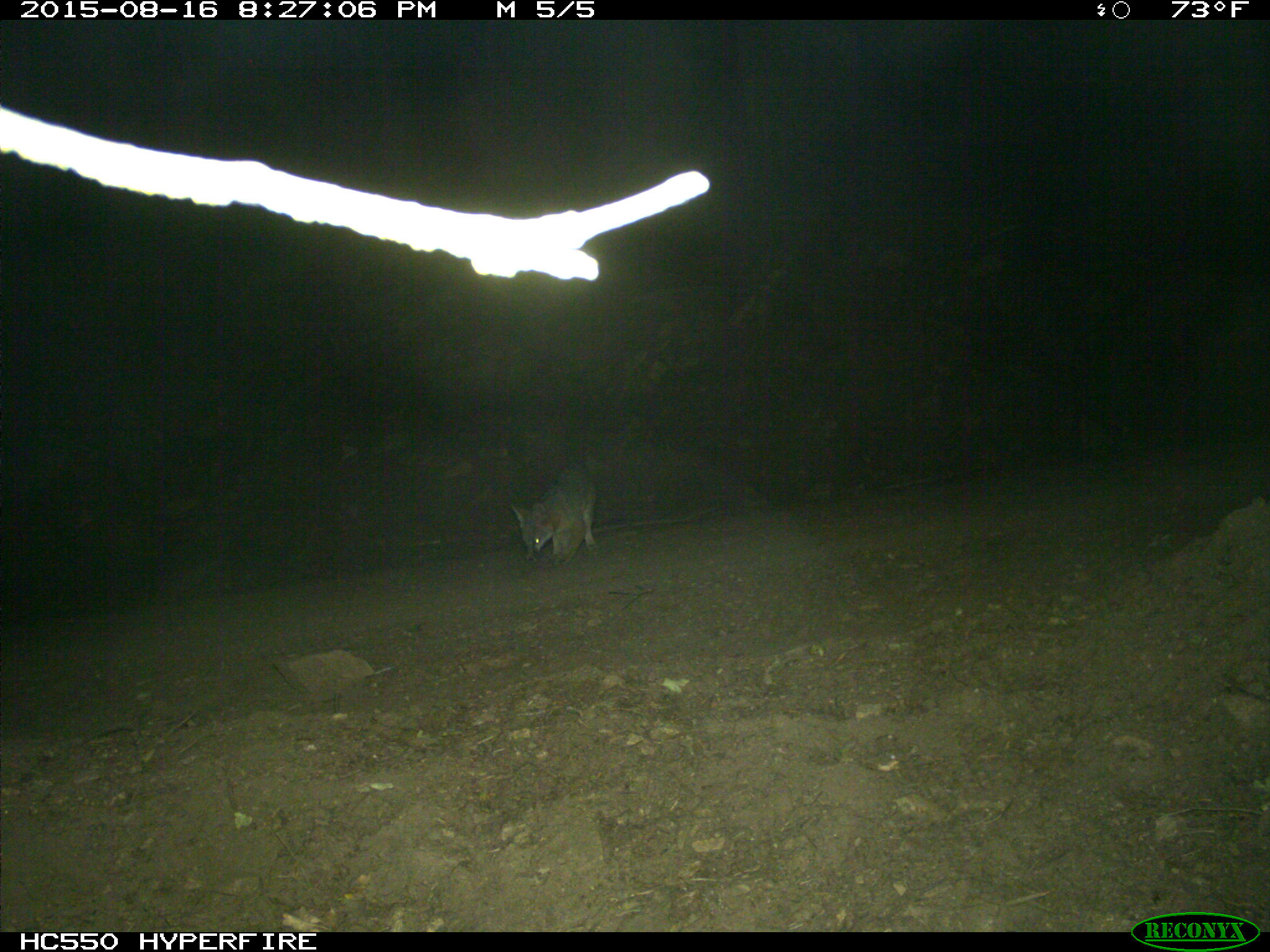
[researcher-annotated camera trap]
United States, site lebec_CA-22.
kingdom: Animalia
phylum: Chordata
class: Mammalia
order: Carnivora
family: Canidae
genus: Urocyon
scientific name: Urocyon cinereoargenteus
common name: gray fox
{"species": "Urocyon cinereoargenteus (gray fox)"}